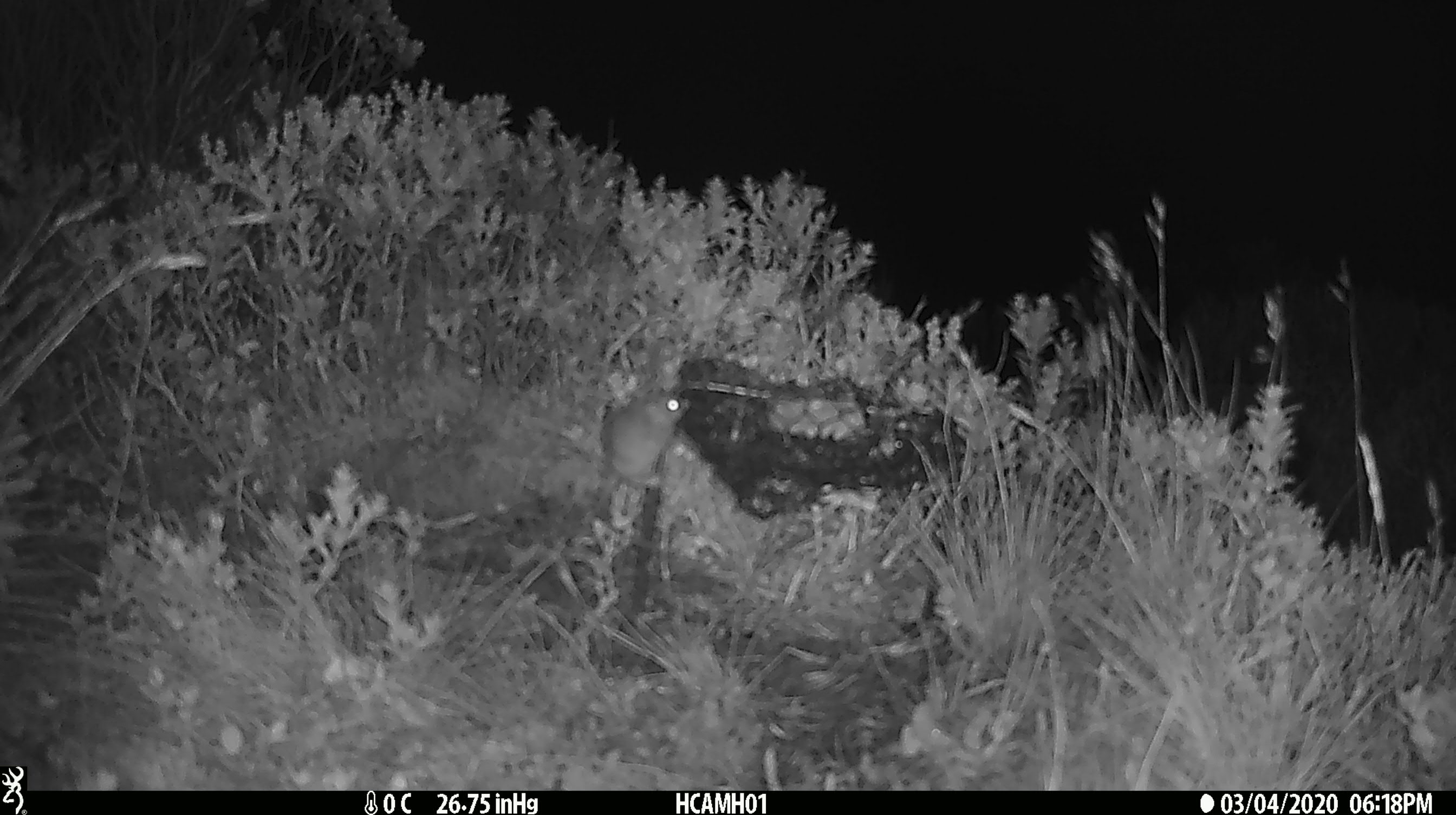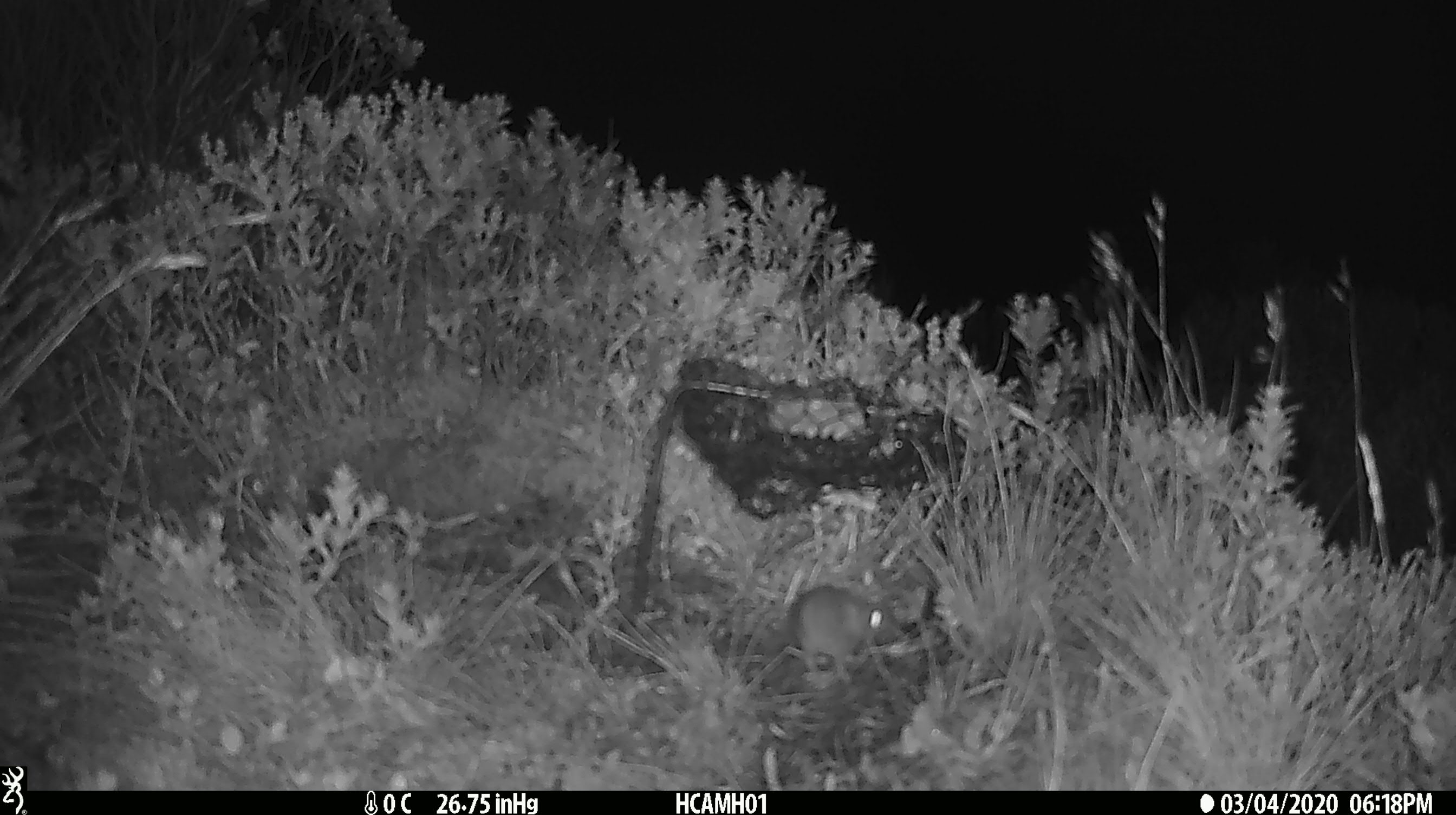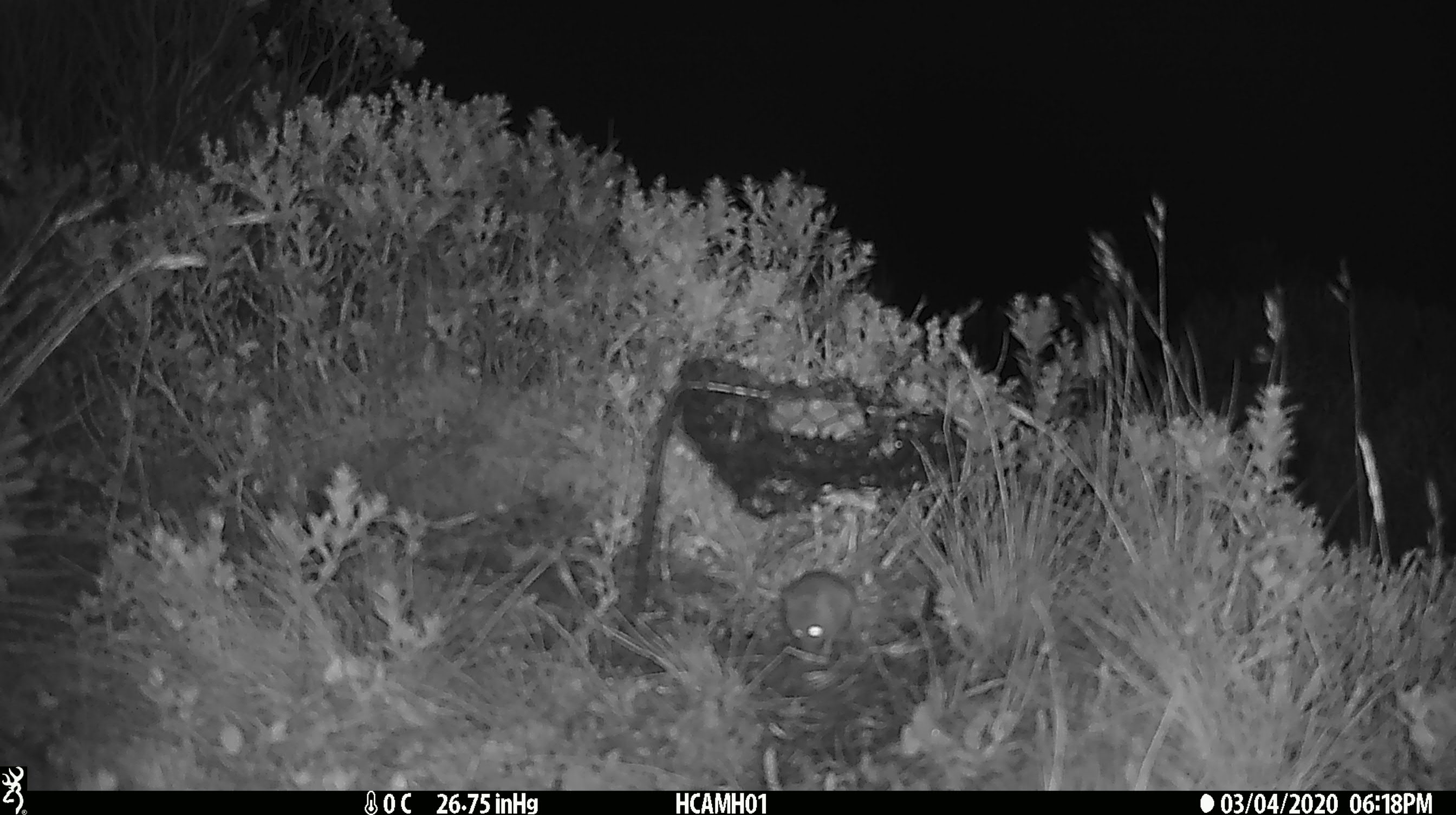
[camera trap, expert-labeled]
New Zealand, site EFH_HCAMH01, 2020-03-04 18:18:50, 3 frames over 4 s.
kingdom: Animalia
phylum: Chordata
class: Mammalia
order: Rodentia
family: Muridae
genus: Mus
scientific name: Mus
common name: mouse